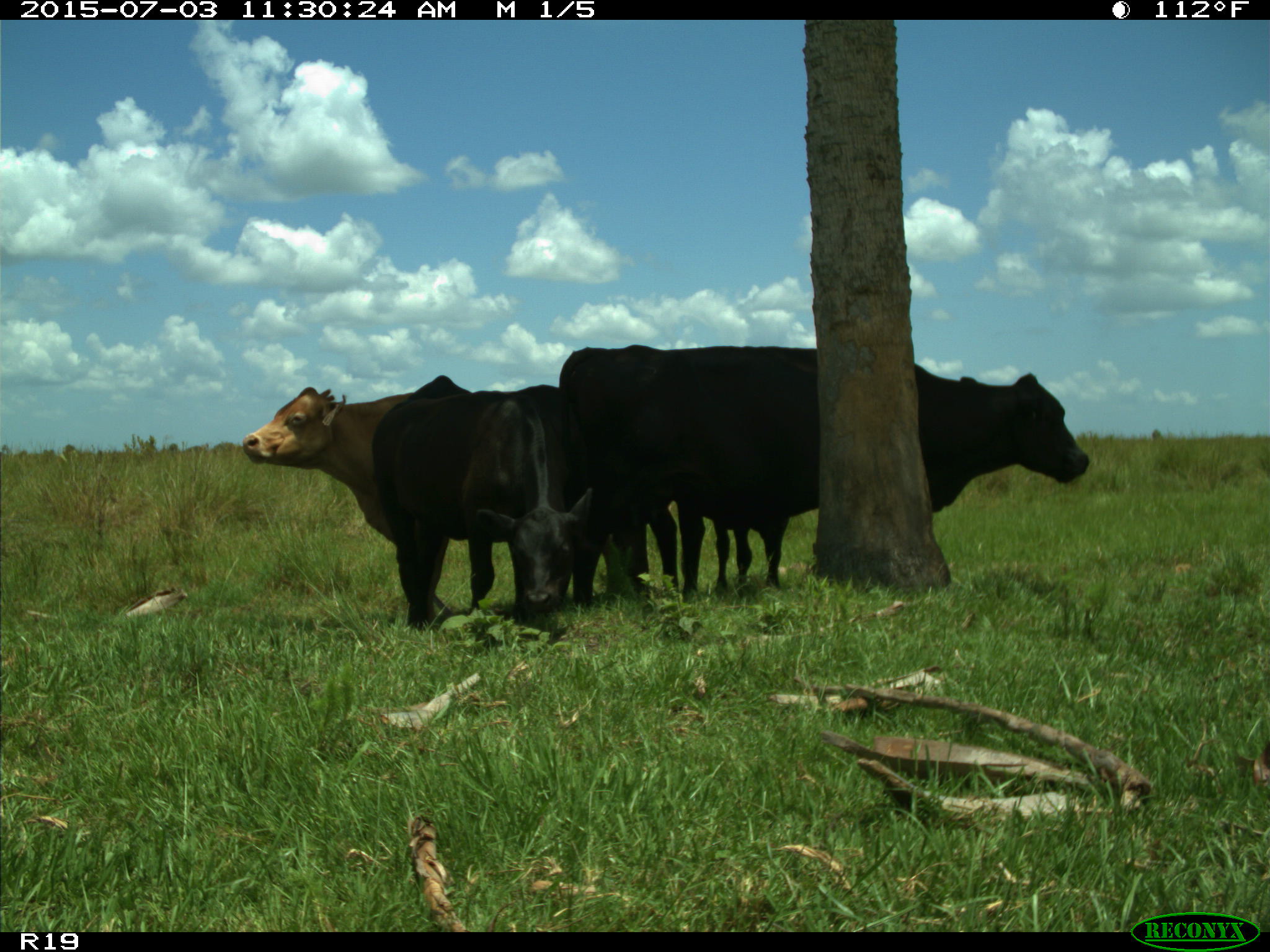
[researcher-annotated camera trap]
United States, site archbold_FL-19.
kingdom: Animalia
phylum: Chordata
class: Mammalia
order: Artiodactyla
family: Bovidae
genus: Bos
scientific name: Bos taurus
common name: domestic cow